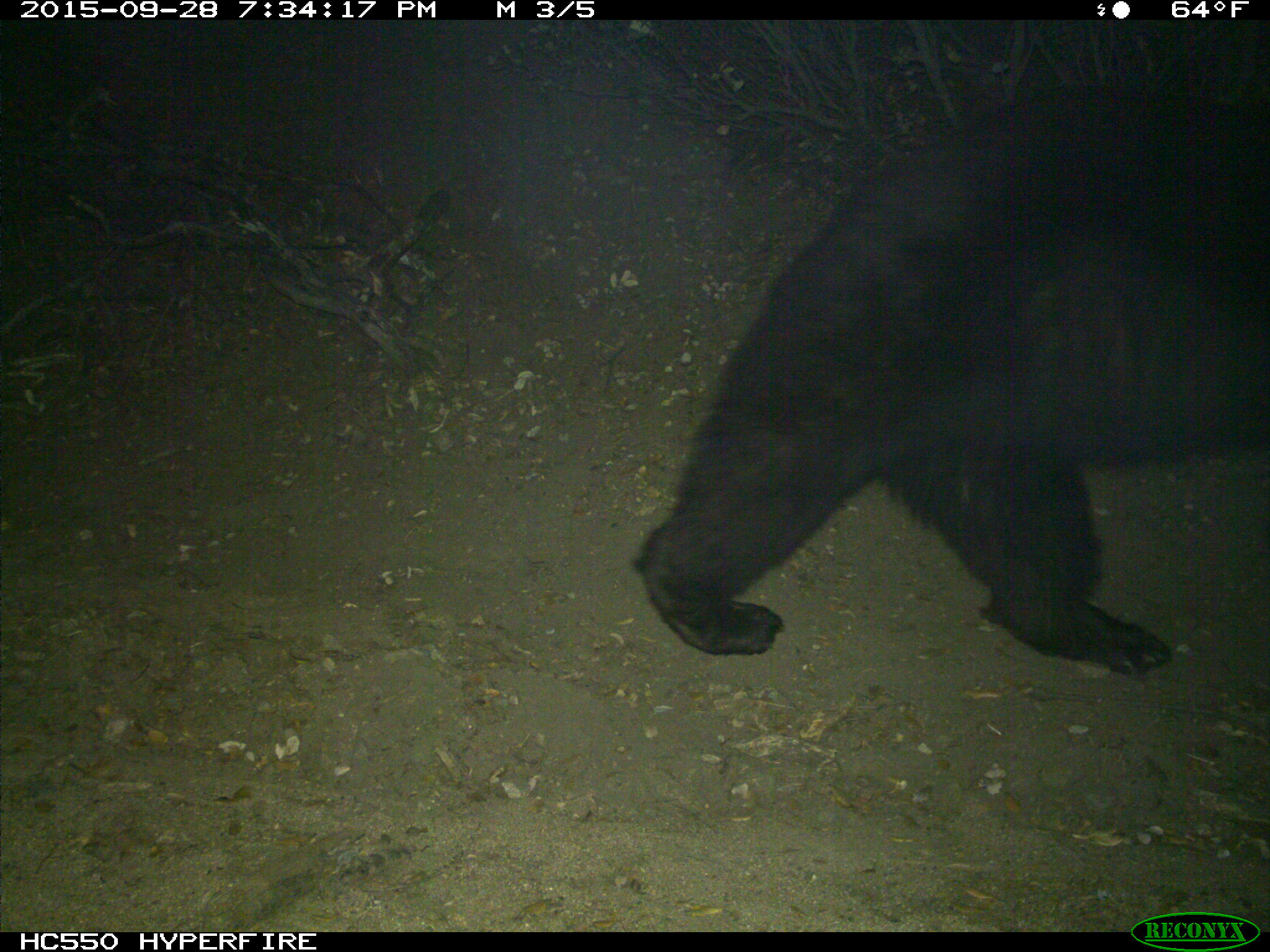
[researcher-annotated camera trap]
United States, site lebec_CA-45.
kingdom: Animalia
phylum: Chordata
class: Mammalia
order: Carnivora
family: Ursidae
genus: Ursus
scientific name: Ursus americanus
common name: american black bear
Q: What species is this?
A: Ursus americanus (american black bear).